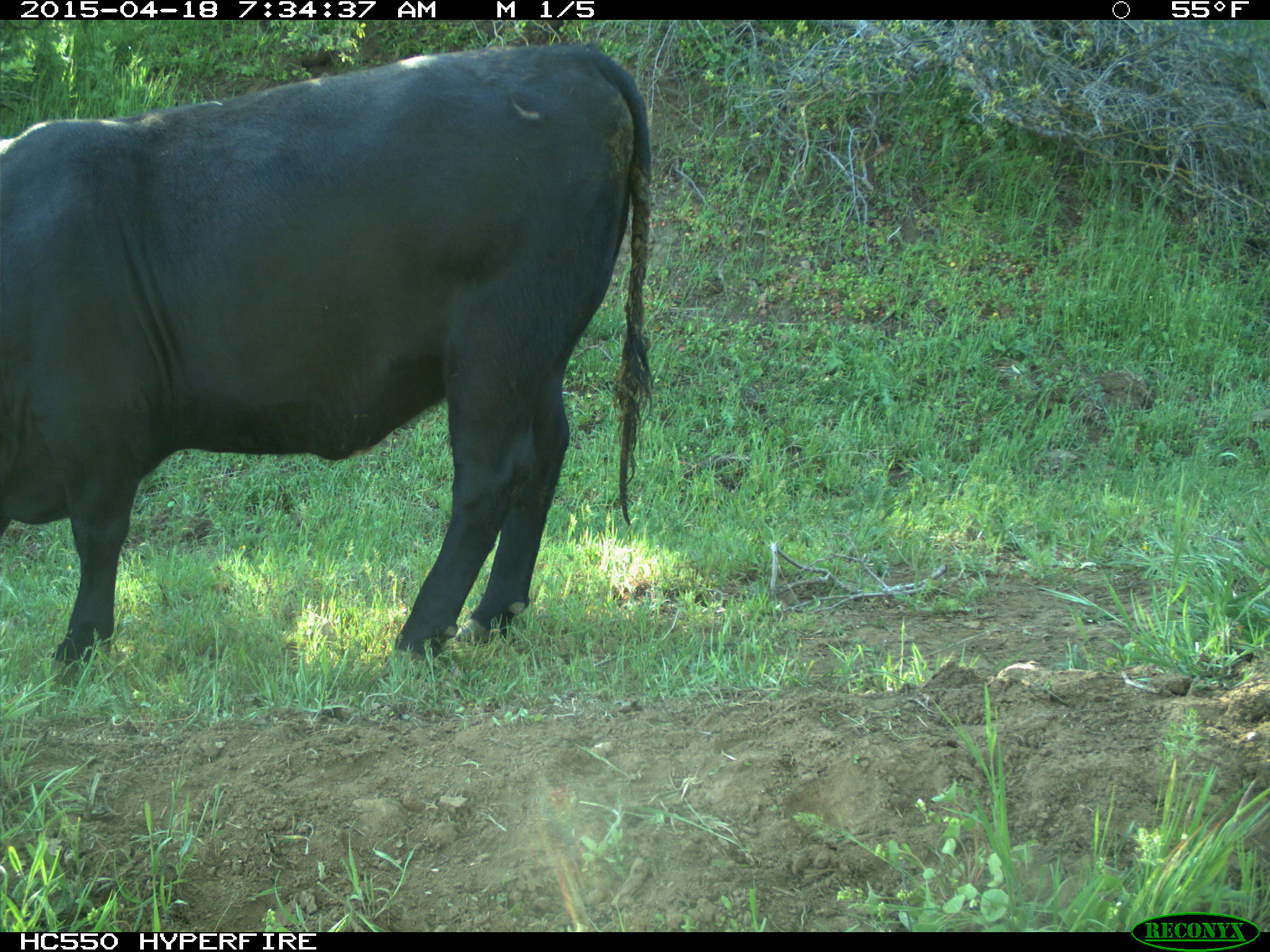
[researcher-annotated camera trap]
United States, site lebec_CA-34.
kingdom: Animalia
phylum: Chordata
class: Mammalia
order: Artiodactyla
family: Bovidae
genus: Bos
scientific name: Bos taurus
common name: domestic cow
Bos taurus (domestic cow).